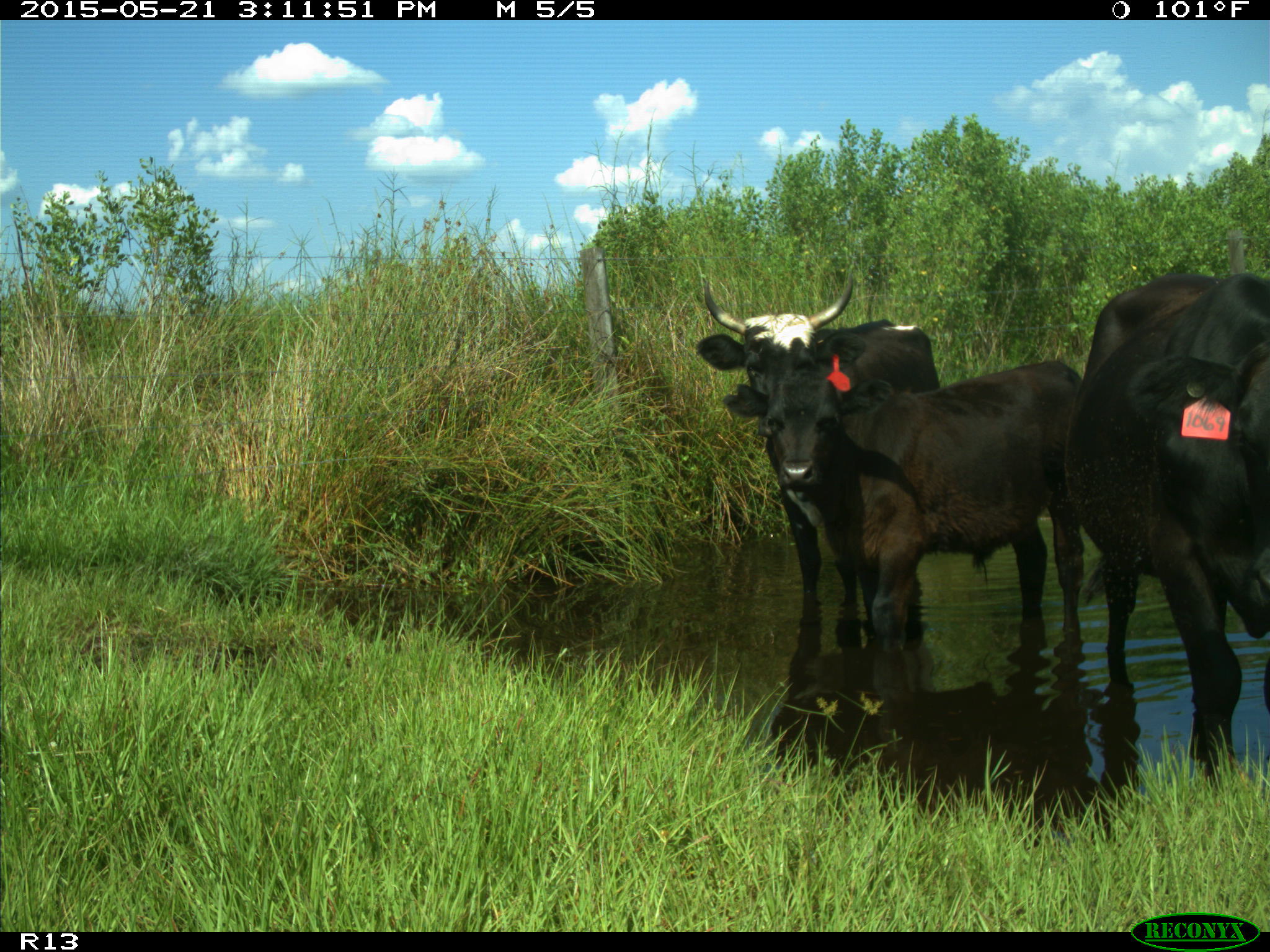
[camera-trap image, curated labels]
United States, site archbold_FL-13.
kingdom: Animalia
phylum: Chordata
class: Mammalia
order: Artiodactyla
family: Bovidae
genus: Bos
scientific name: Bos taurus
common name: domestic cow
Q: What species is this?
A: Bos taurus (domestic cow).